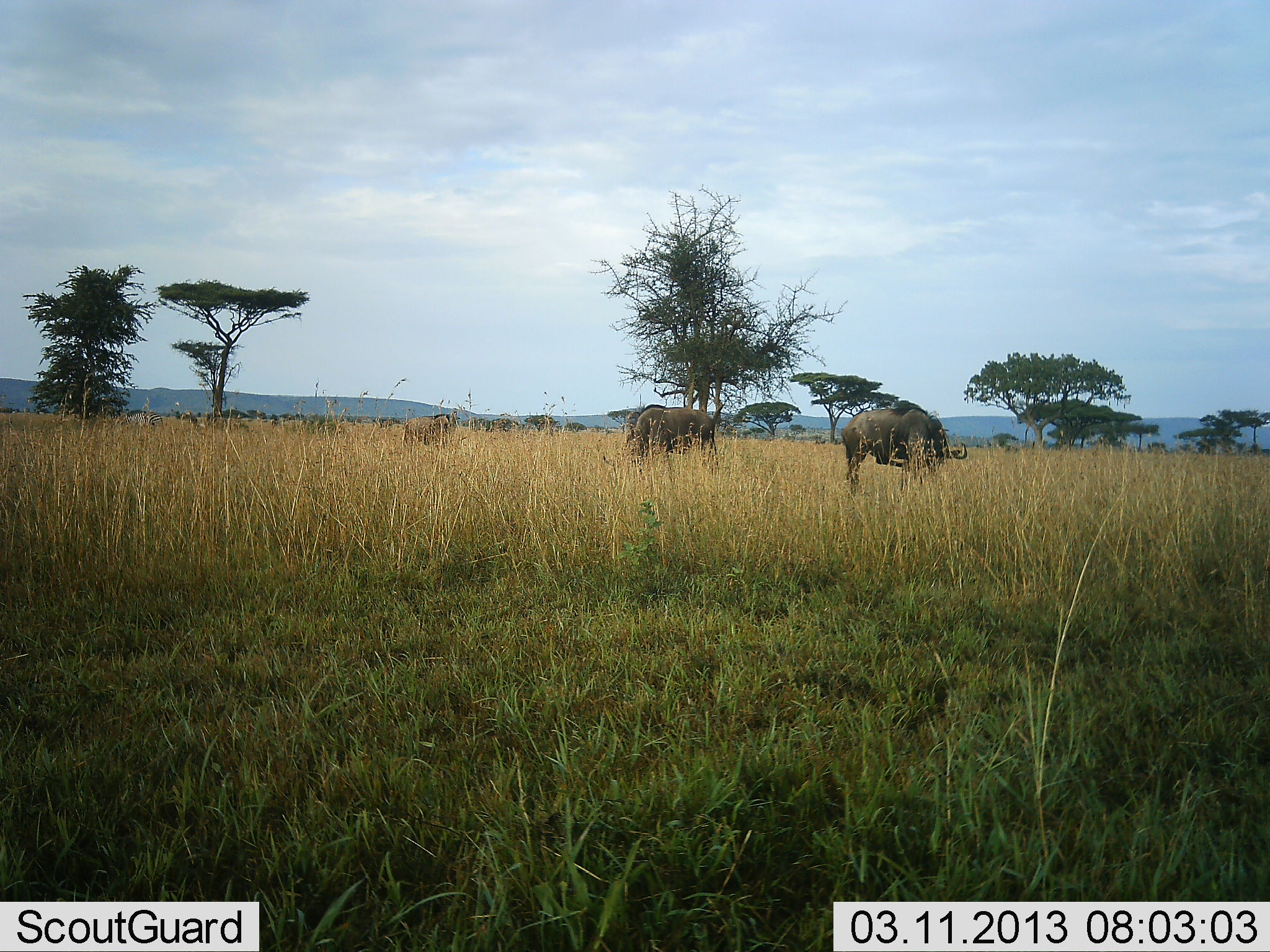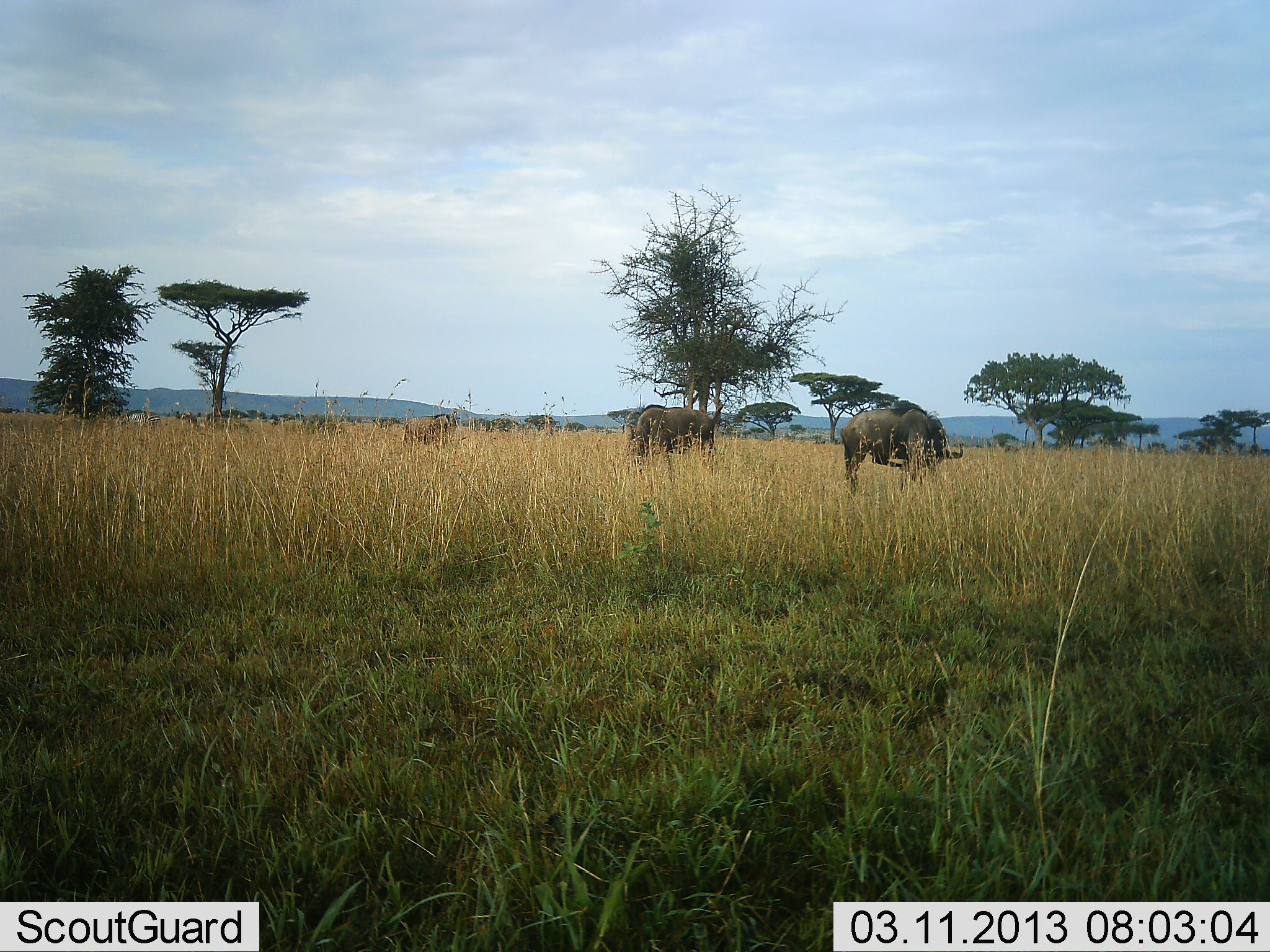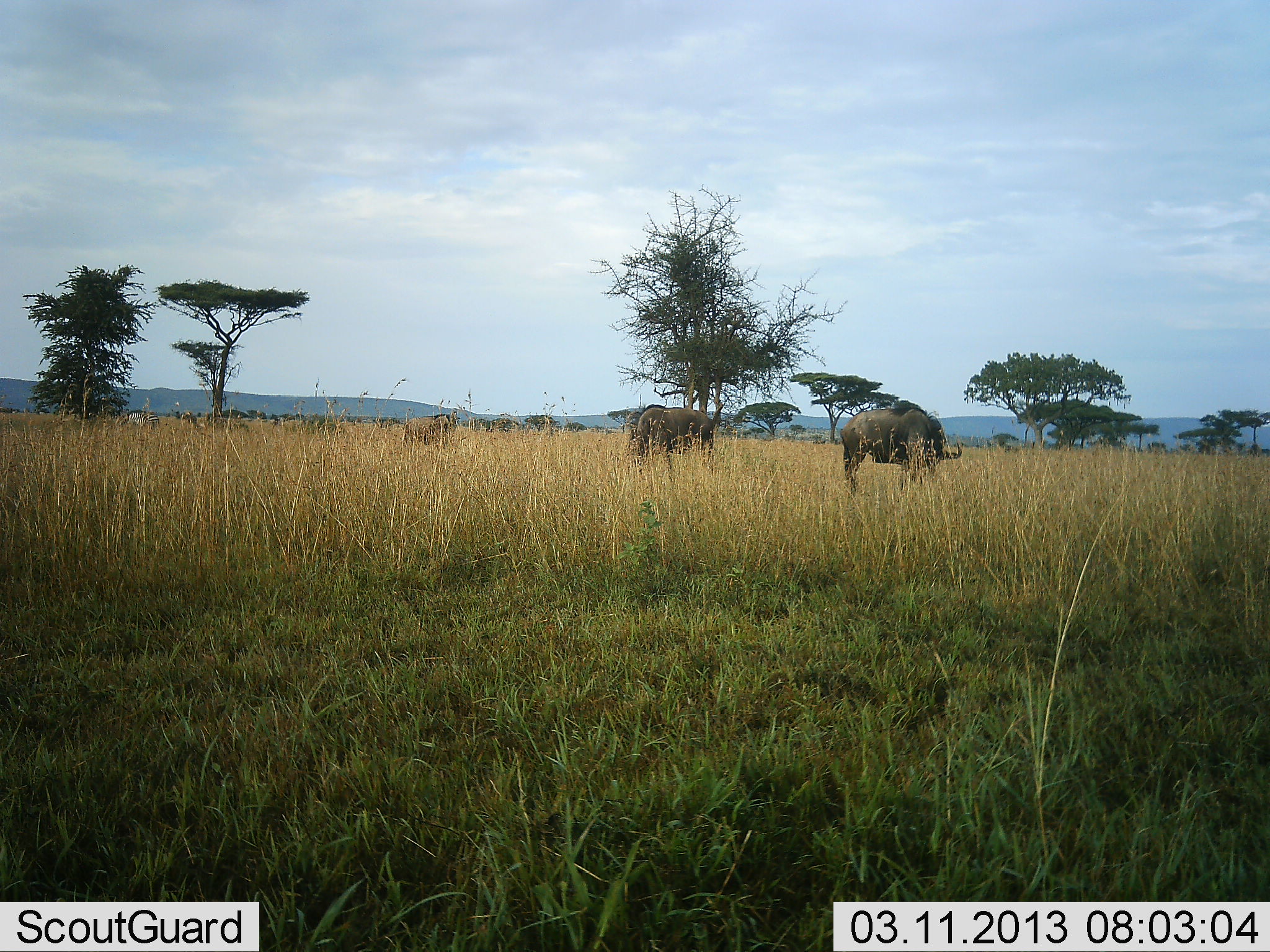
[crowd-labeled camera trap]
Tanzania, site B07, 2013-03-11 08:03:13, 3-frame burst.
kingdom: Animalia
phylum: Chordata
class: Mammalia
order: Artiodactyla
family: Bovidae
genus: Connochaetes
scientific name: Connochaetes taurinus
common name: blue wildebeest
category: wildebeest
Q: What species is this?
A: Wildebeest (blue wildebeest) (Connochaetes taurinus).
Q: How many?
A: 3.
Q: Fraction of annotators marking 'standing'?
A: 41%.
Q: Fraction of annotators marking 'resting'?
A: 0%.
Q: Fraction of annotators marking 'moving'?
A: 7%.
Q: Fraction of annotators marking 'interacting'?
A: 0%.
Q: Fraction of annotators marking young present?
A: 0%.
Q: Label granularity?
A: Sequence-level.